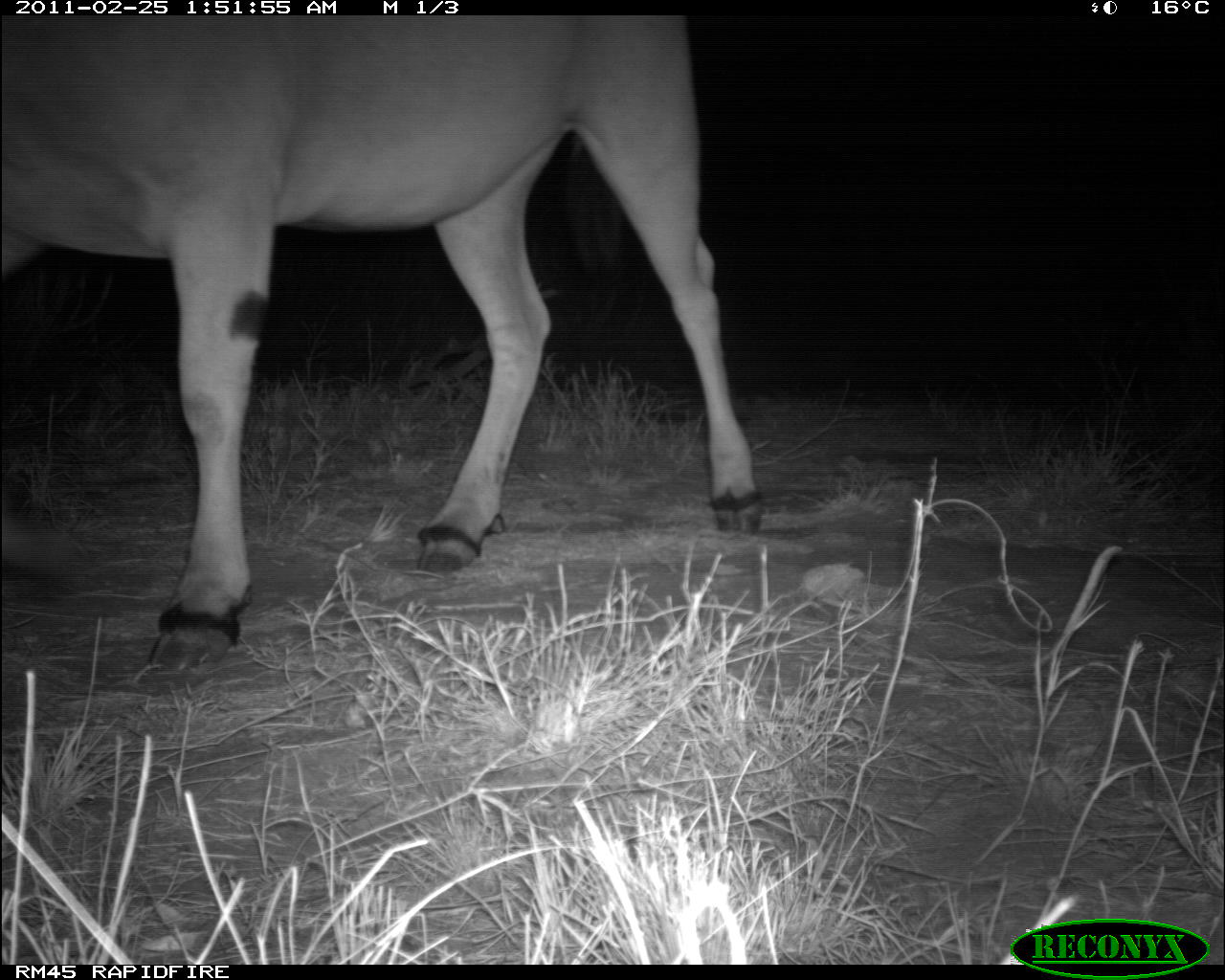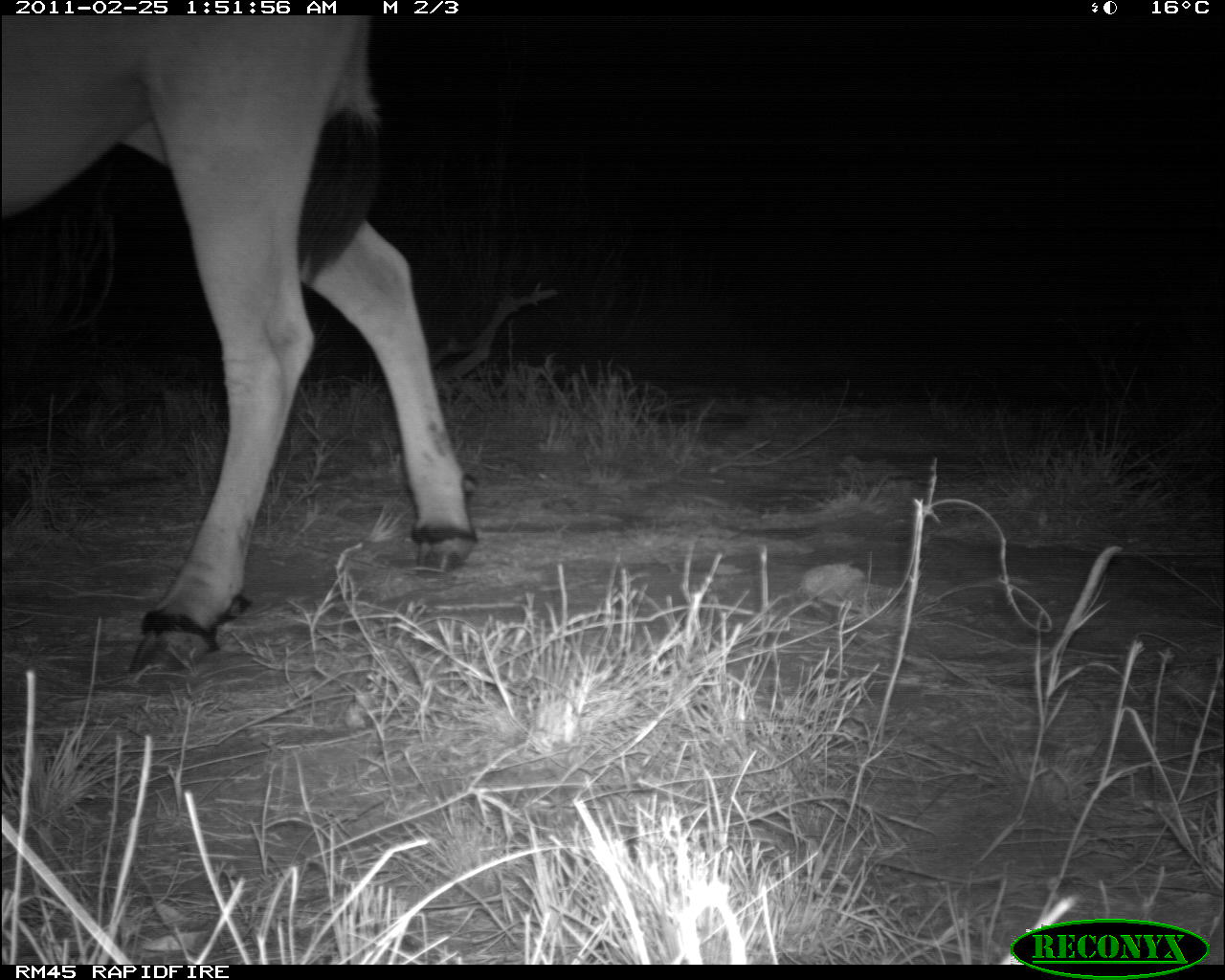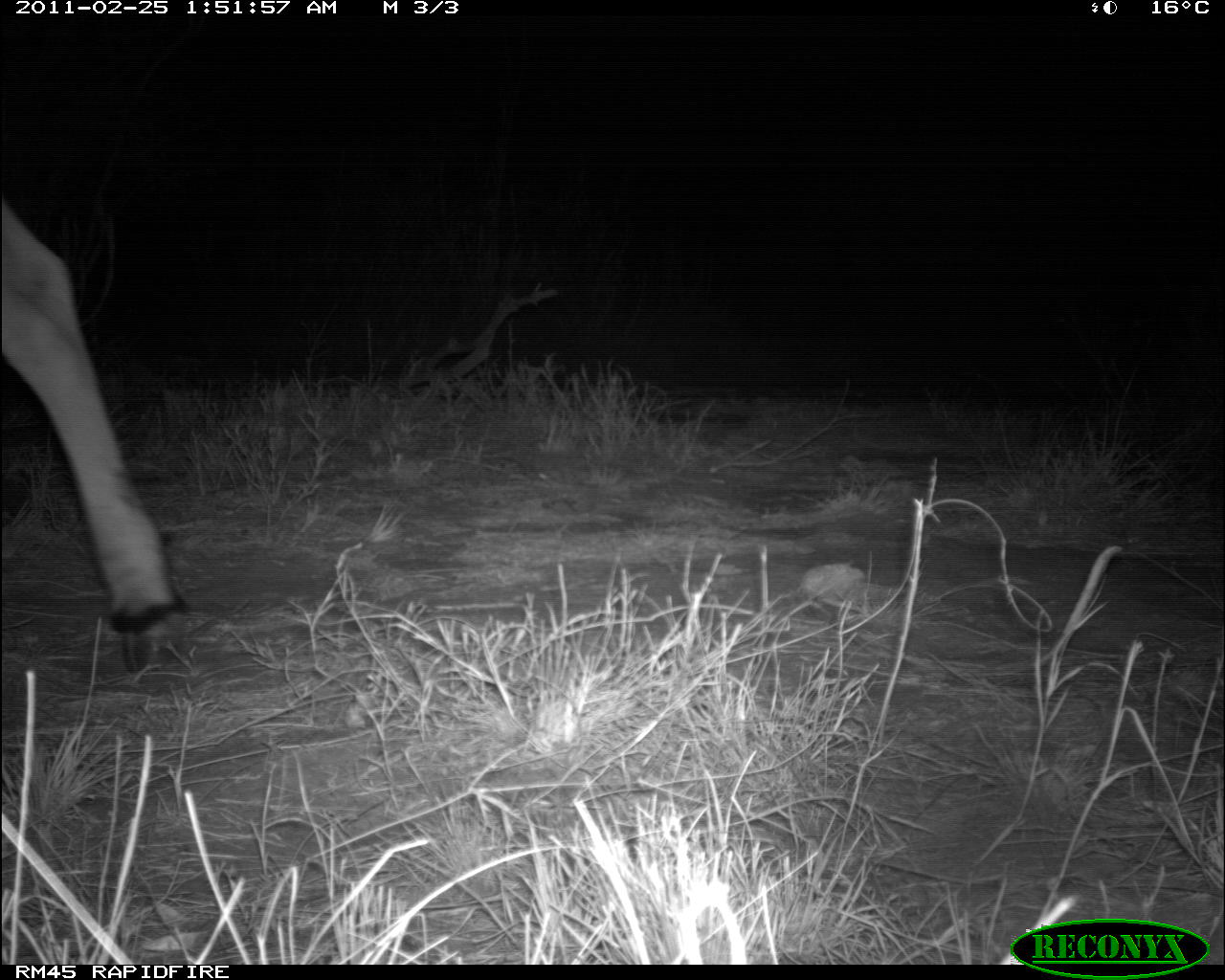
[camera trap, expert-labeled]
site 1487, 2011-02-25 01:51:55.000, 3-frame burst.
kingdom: Animalia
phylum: Chordata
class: Mammalia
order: Artiodactyla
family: Bovidae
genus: Madoqua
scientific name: Madoqua guentheri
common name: günther's dik-dik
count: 1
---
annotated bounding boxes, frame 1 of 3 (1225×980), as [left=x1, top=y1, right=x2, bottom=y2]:
madoqua guentheri: [left=1, top=16, right=763, bottom=672]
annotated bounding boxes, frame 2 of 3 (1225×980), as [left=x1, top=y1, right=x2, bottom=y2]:
madoqua guentheri: [left=5, top=19, right=482, bottom=685]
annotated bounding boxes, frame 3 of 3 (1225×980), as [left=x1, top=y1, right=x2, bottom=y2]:
madoqua guentheri: [left=3, top=199, right=191, bottom=672]